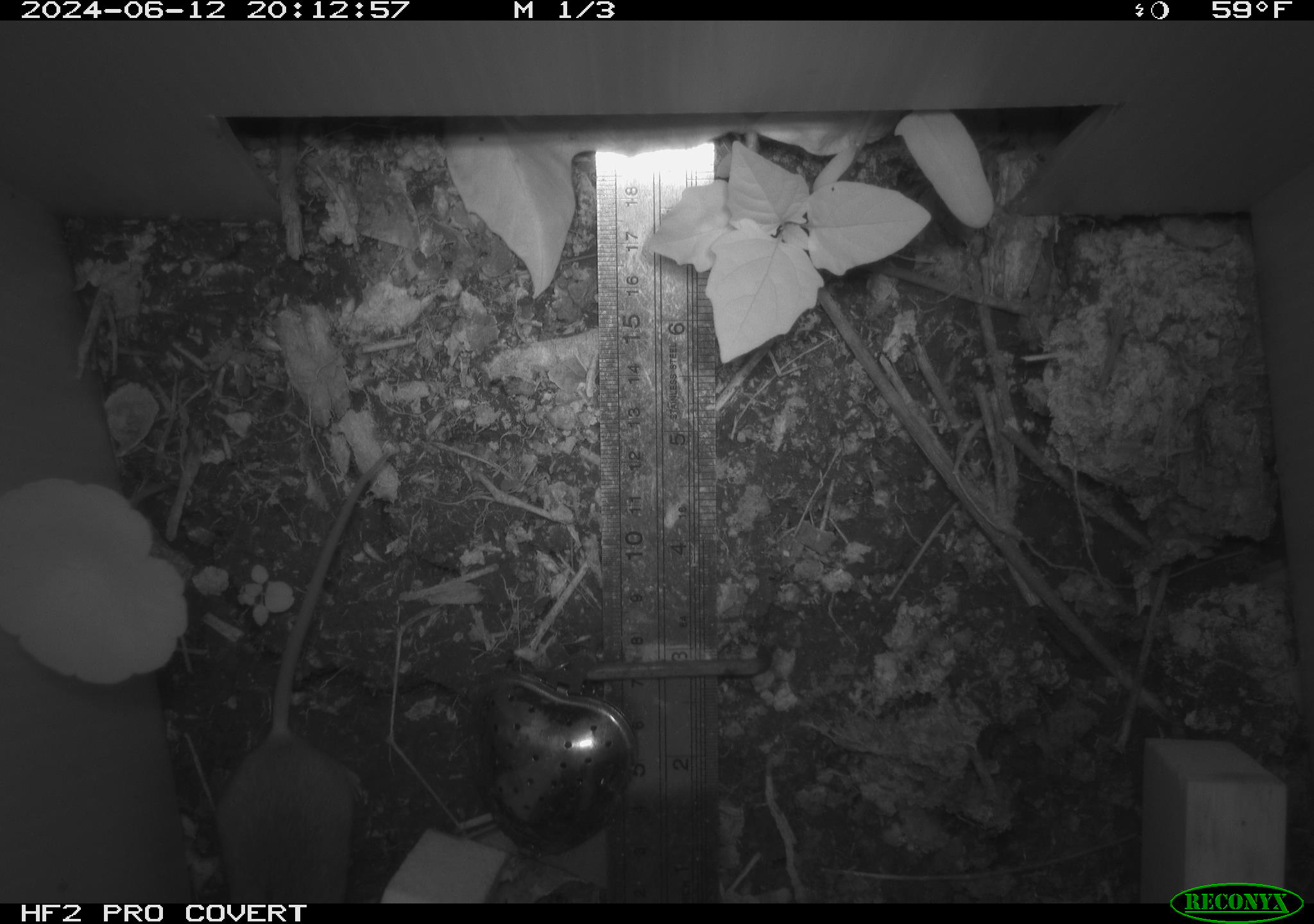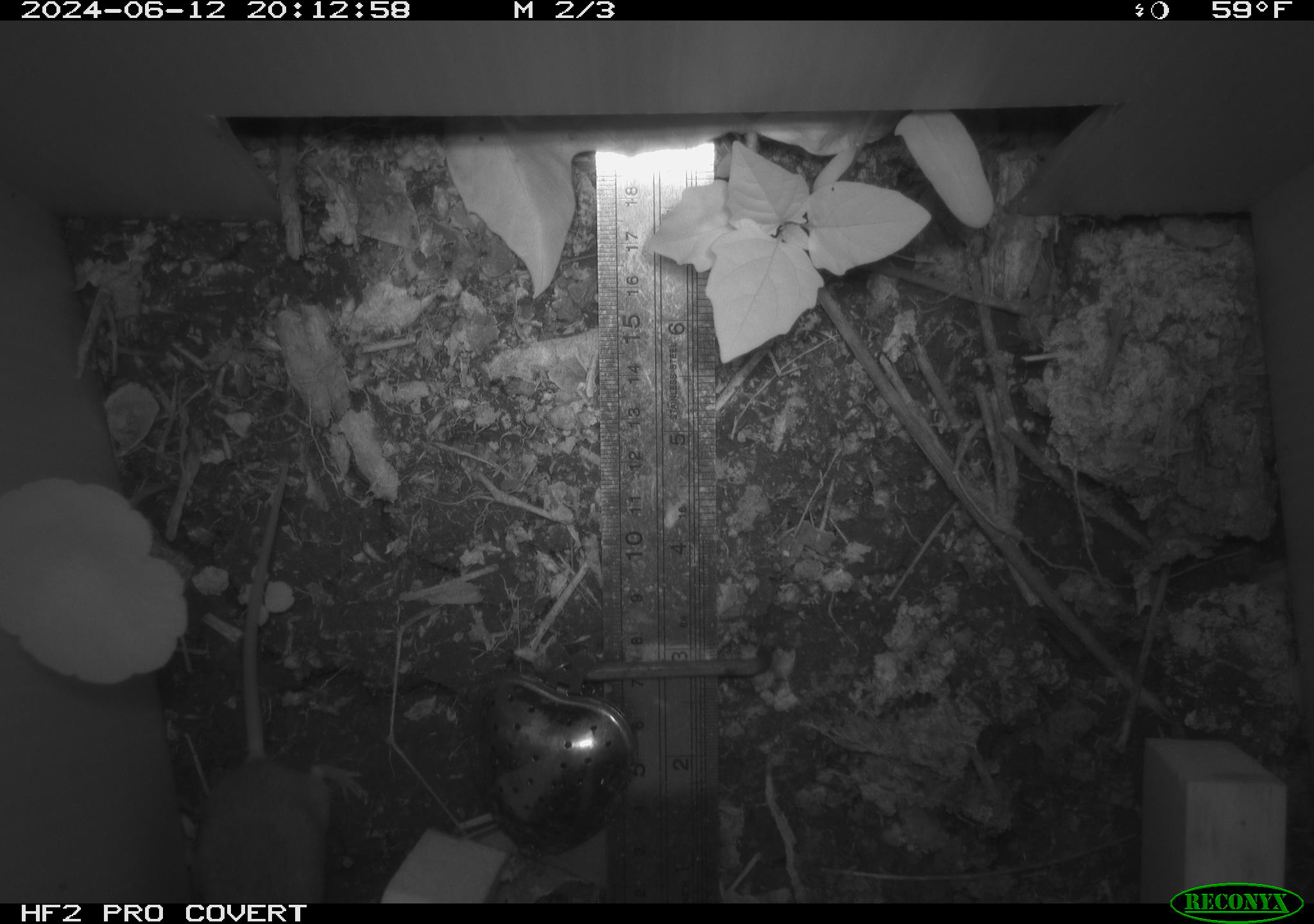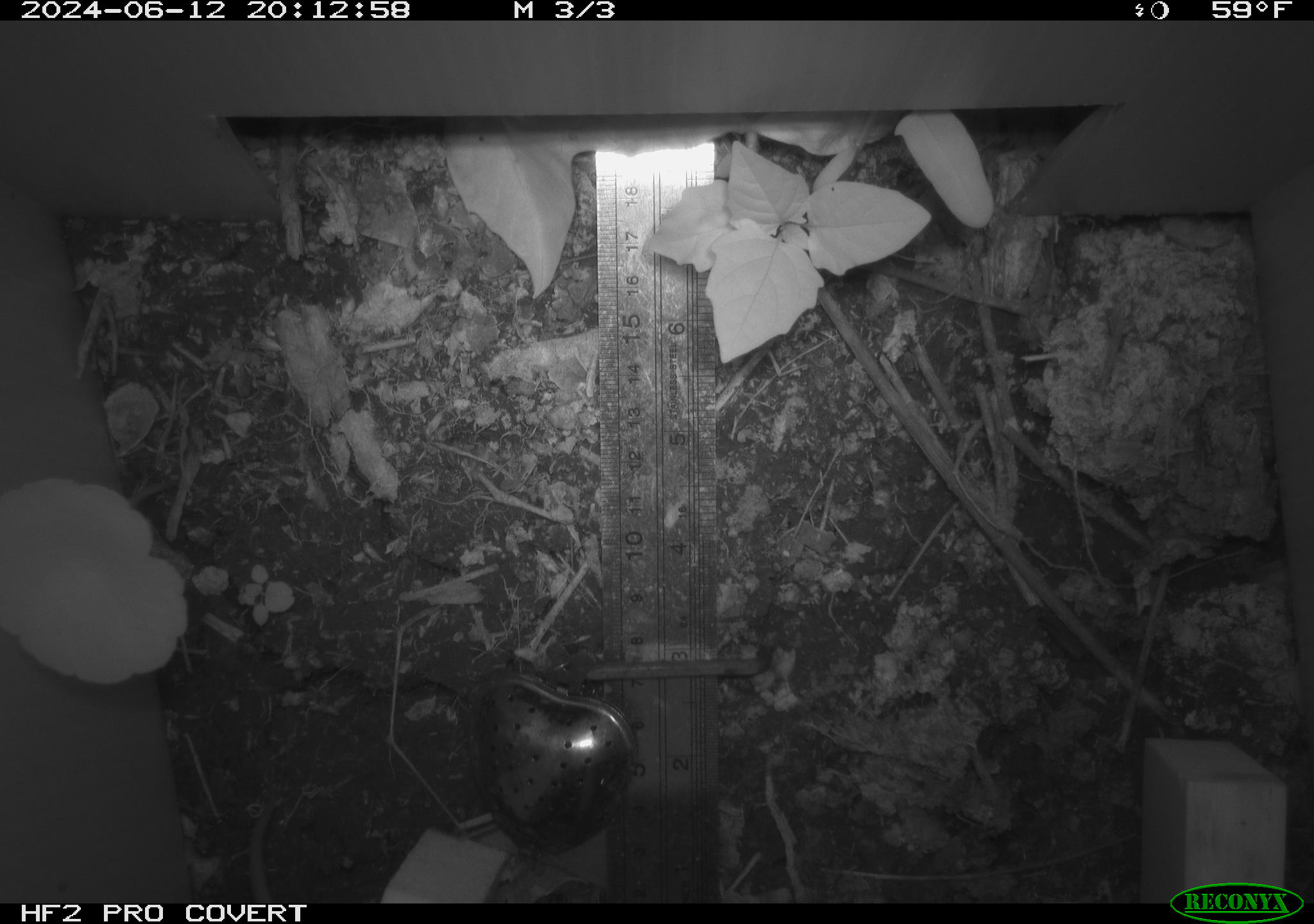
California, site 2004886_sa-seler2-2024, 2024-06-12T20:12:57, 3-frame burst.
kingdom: Animalia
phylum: Chordata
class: Mammalia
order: Rodentia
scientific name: Rodentia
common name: mouse species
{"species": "mouse species (Rodentia)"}